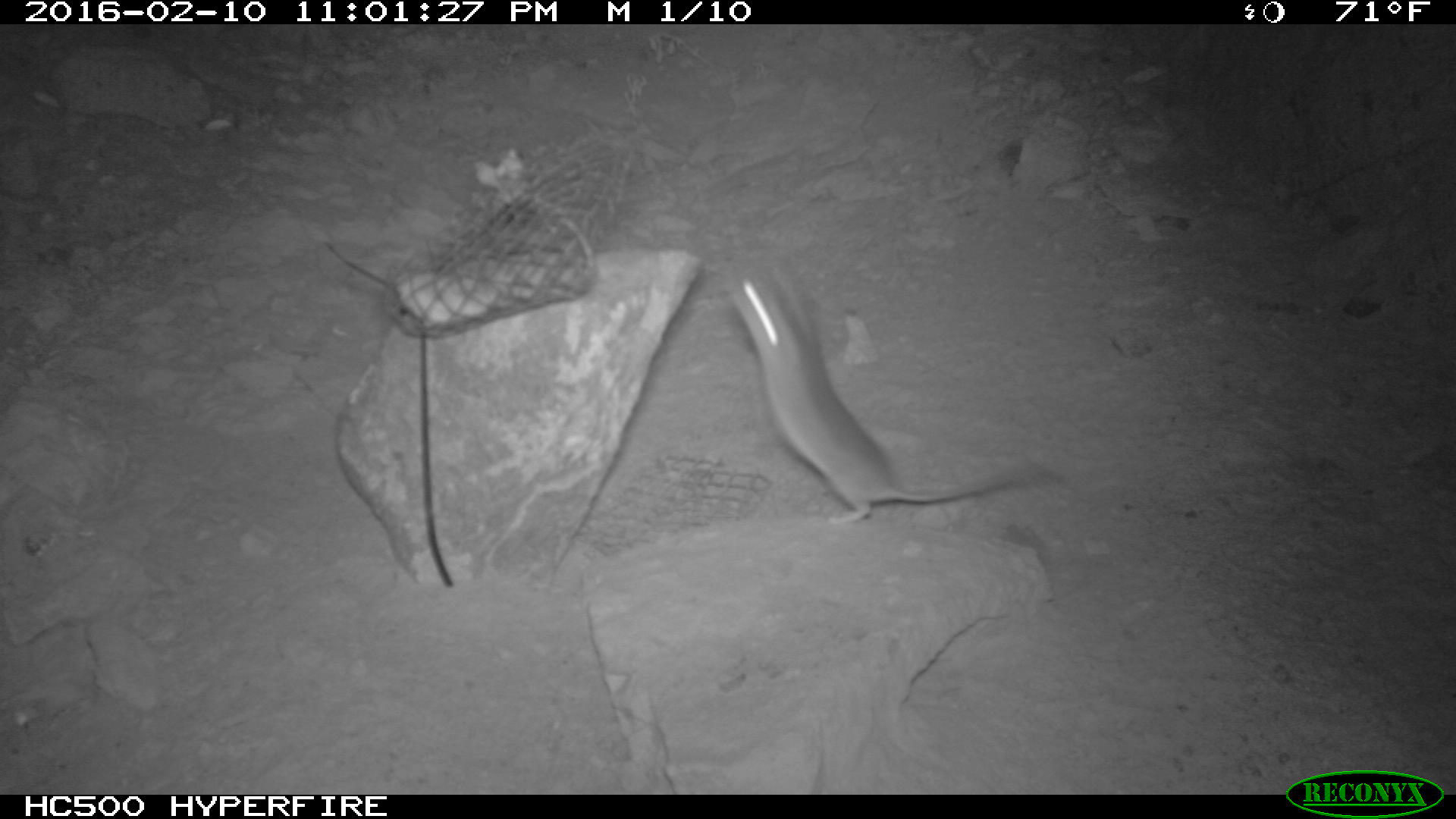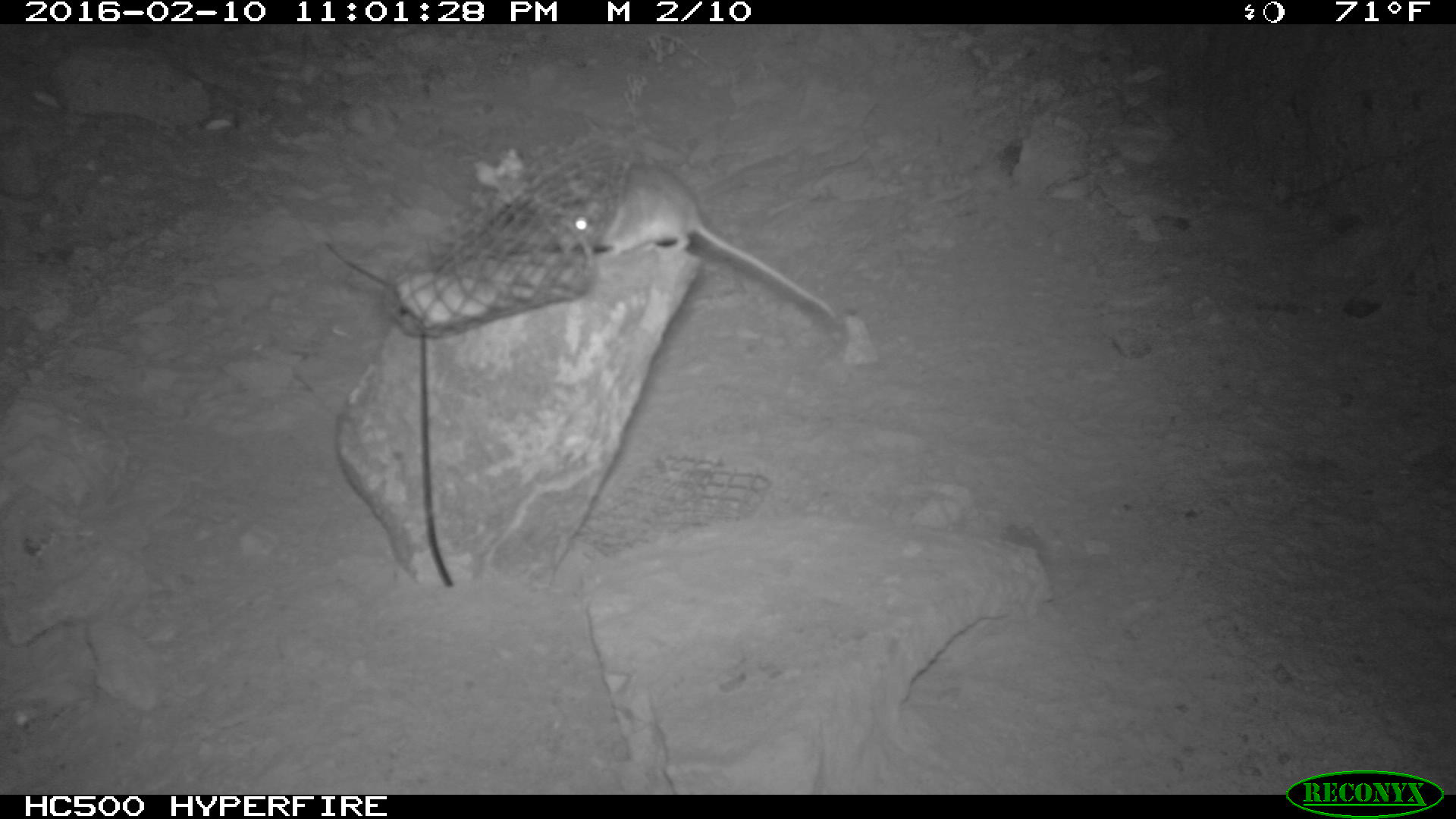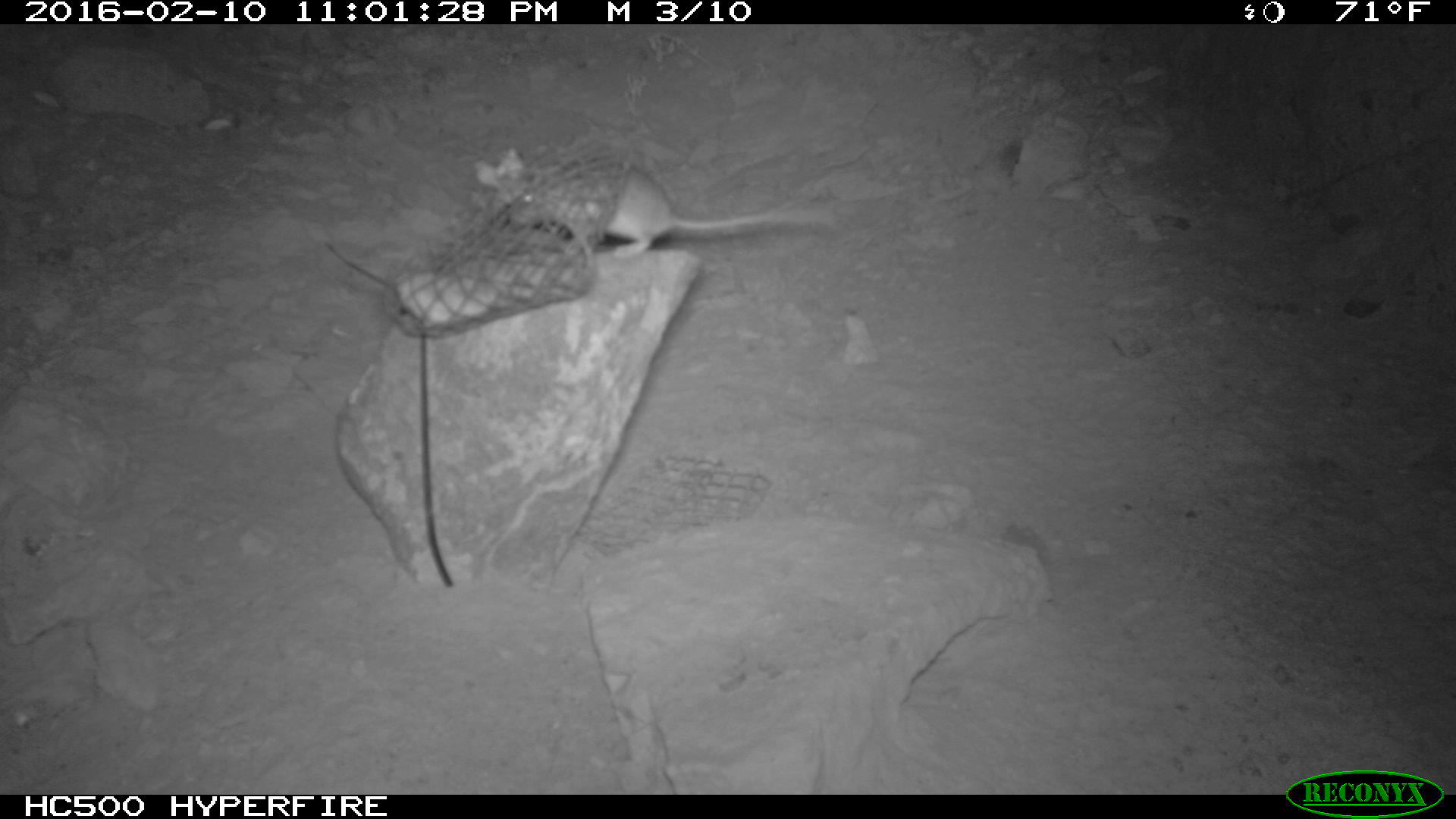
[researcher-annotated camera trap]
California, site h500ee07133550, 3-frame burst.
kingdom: Animalia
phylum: Chordata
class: Mammalia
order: Rodentia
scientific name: Rodentia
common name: rodent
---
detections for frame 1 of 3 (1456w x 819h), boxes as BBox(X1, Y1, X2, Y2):
rodent: BBox(733, 271, 1059, 527)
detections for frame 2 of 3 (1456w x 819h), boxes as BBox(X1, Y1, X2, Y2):
rodent: BBox(562, 162, 834, 317)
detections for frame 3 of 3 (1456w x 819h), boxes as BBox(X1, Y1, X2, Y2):
rodent: BBox(511, 162, 832, 257)